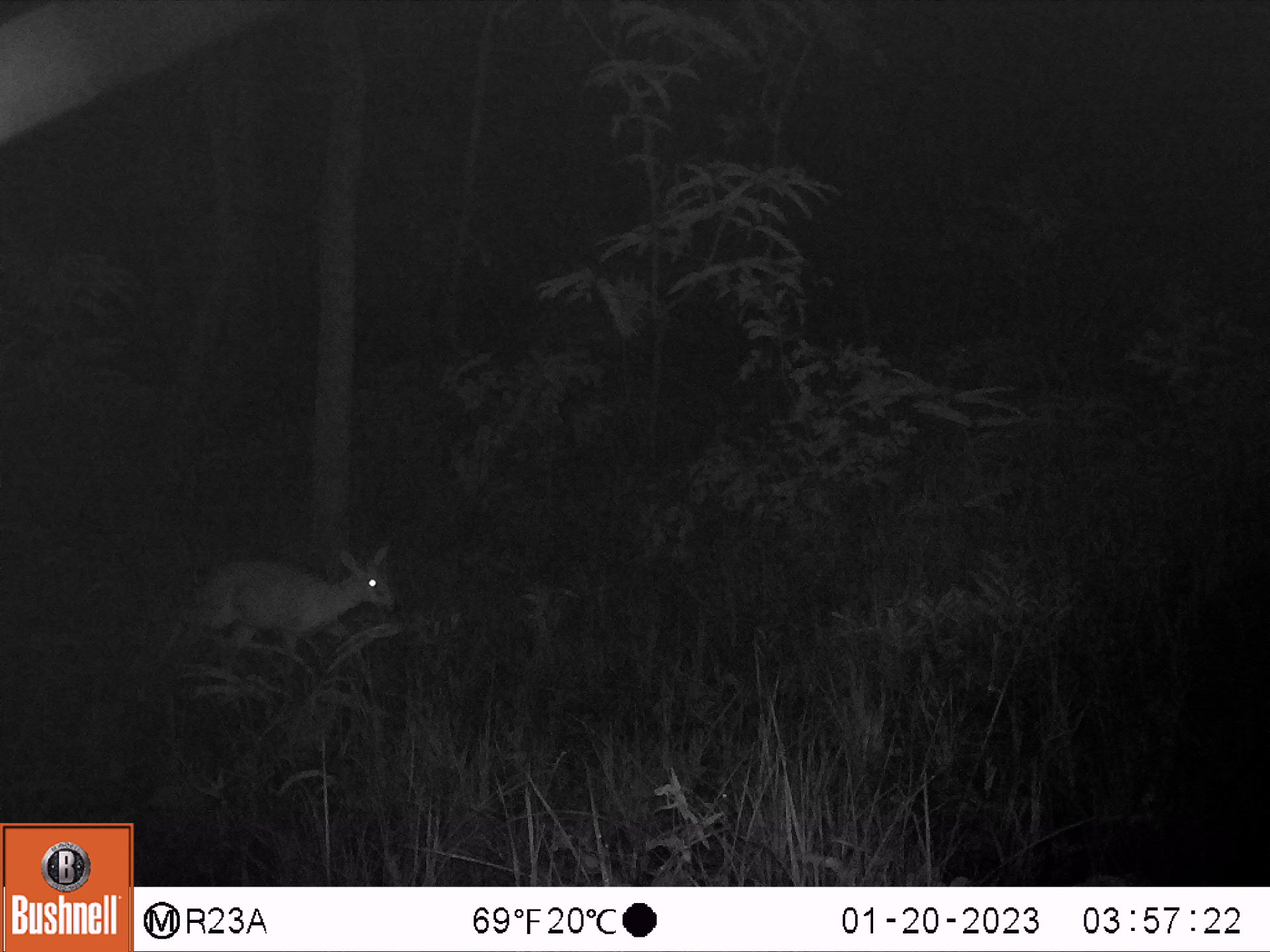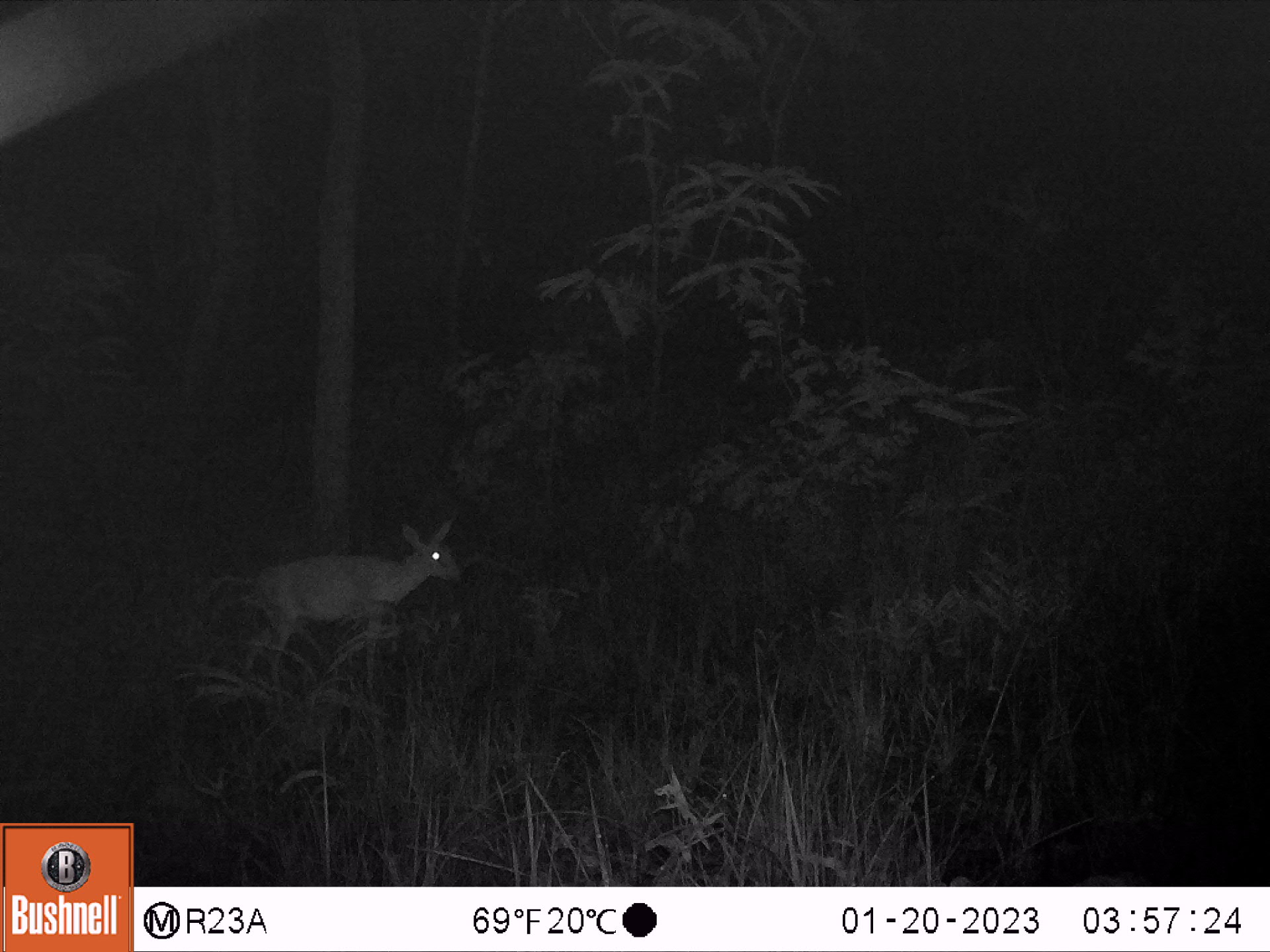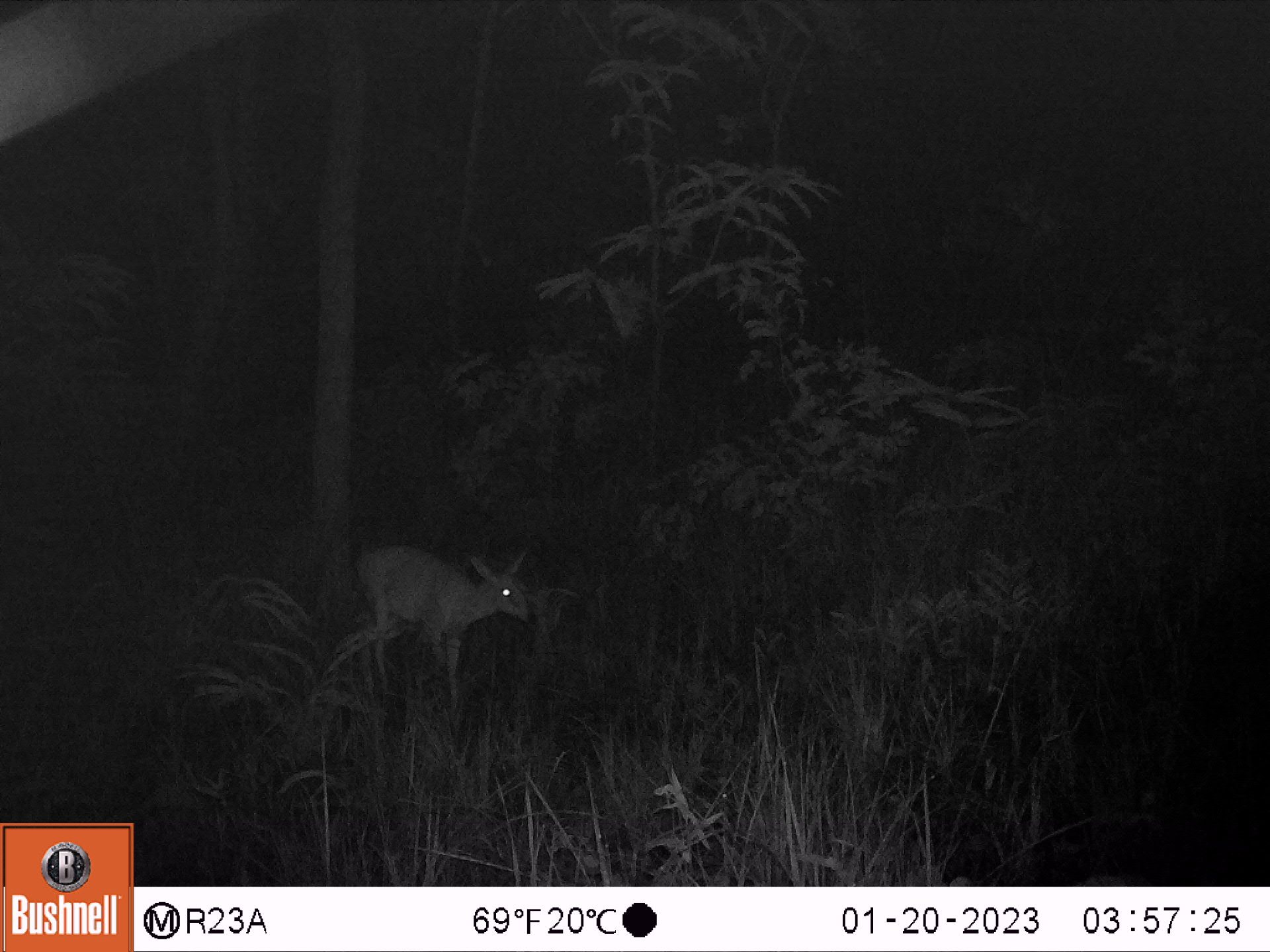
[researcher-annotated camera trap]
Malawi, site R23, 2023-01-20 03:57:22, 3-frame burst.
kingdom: Animalia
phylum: Chordata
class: Mammalia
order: Artiodactyla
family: Bovidae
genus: Sylvicapra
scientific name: Sylvicapra grimmia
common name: common duiker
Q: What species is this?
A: Common duiker (Sylvicapra grimmia).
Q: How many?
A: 1.